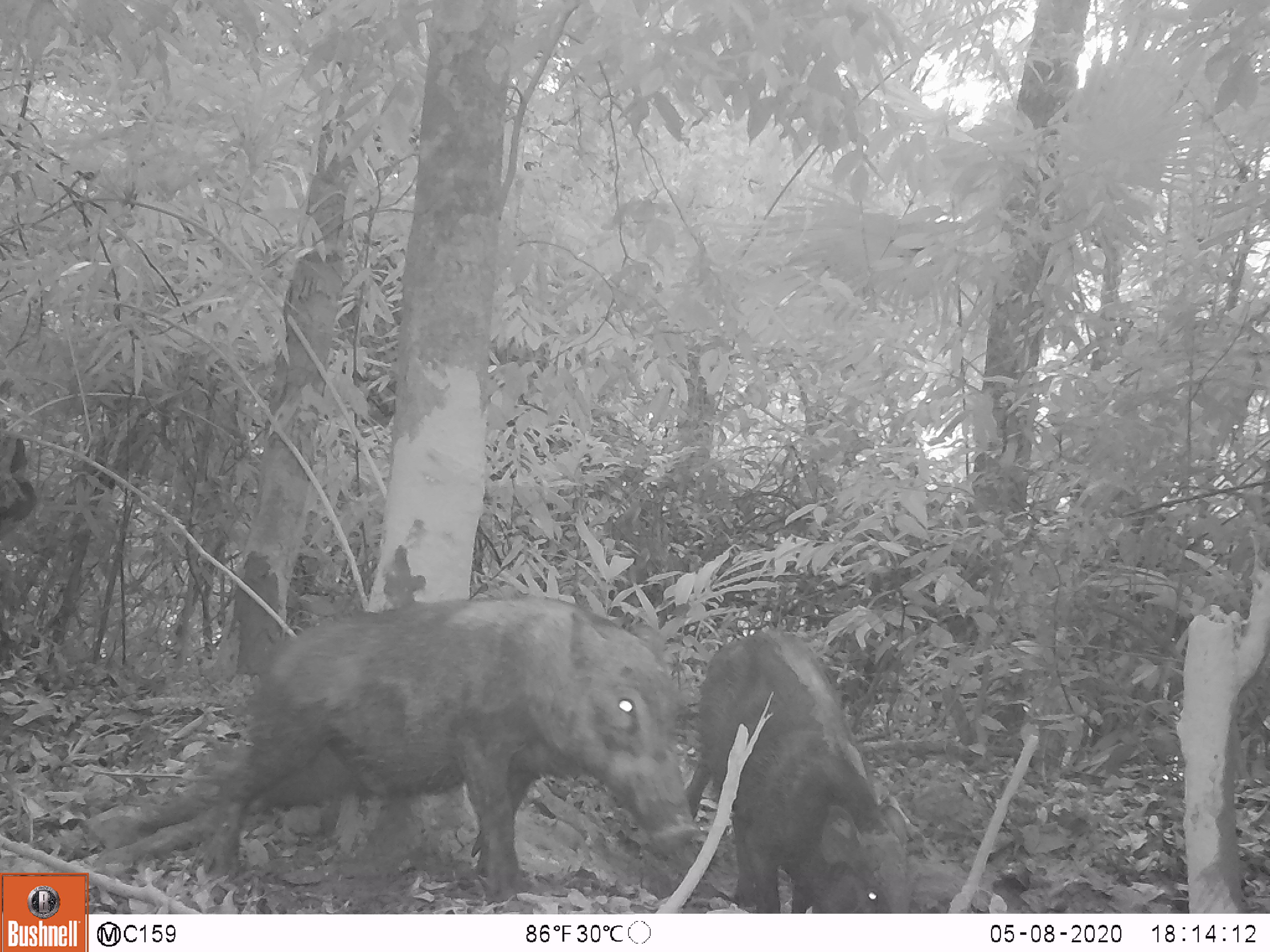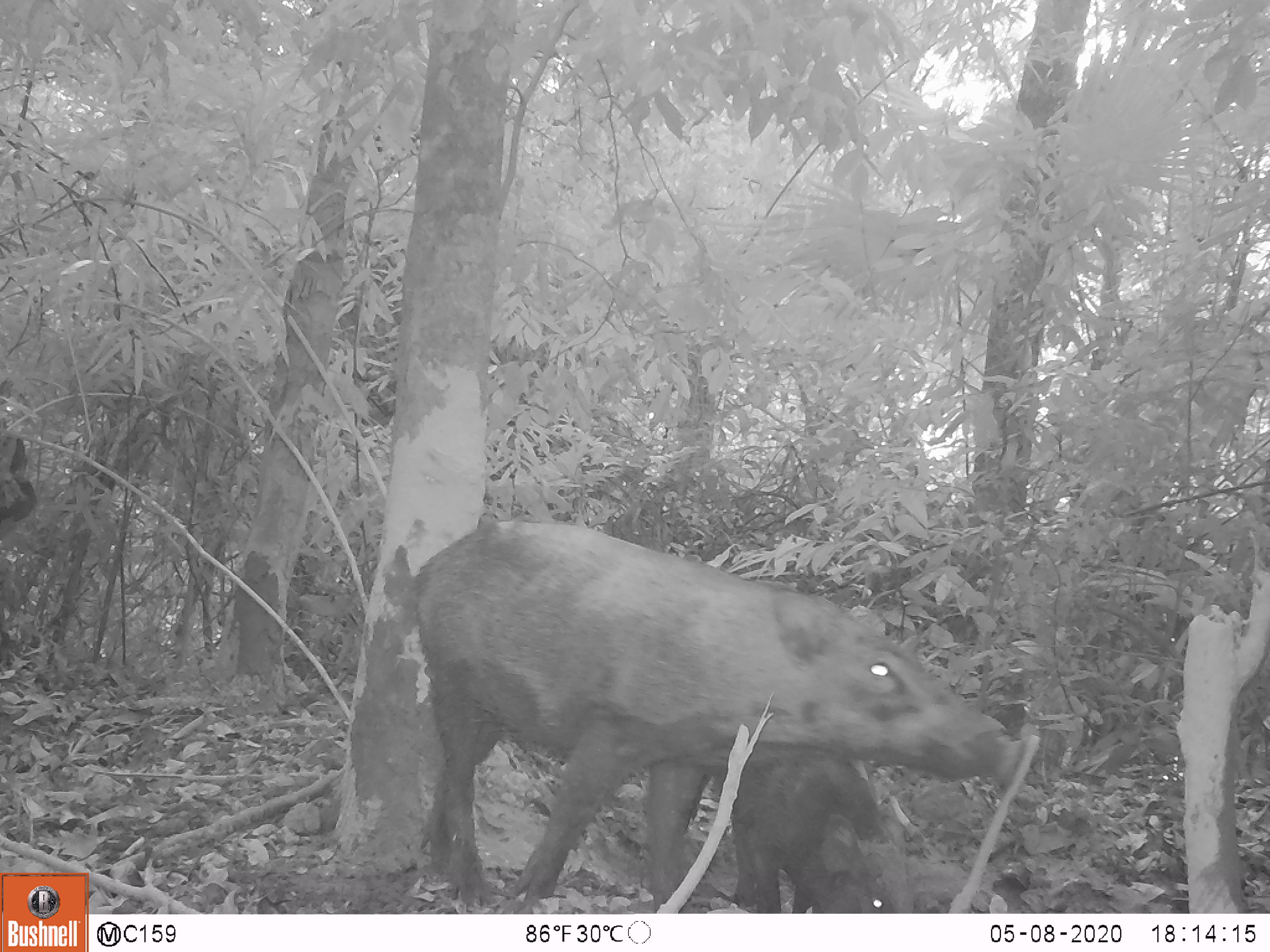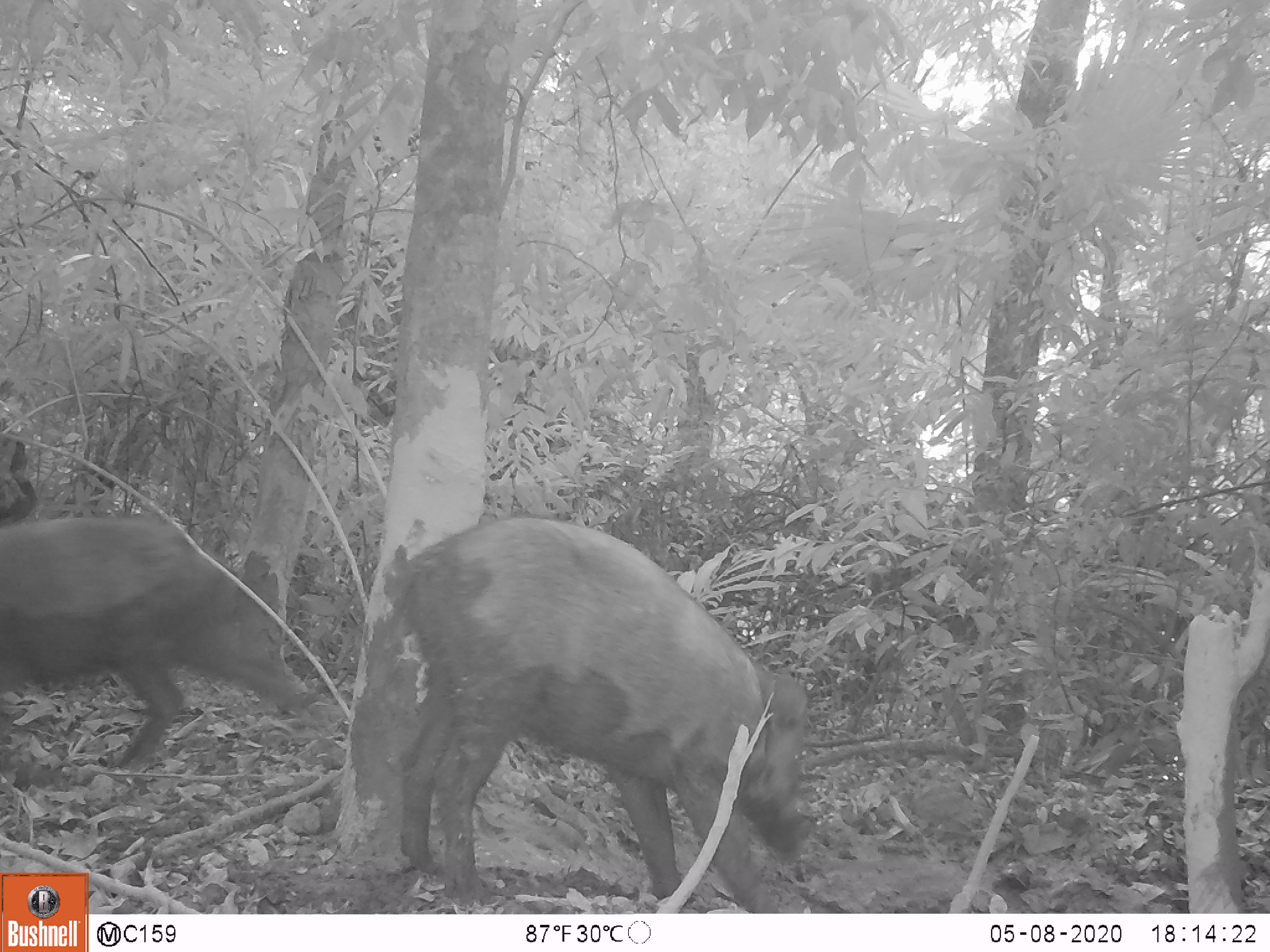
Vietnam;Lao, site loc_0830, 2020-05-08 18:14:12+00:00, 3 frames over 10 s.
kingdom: Animalia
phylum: Chordata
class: Mammalia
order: Artiodactyla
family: Suidae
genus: Sus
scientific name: Sus scrofa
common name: eurasian wild pig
Eurasian wild pig (Sus scrofa). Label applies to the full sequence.